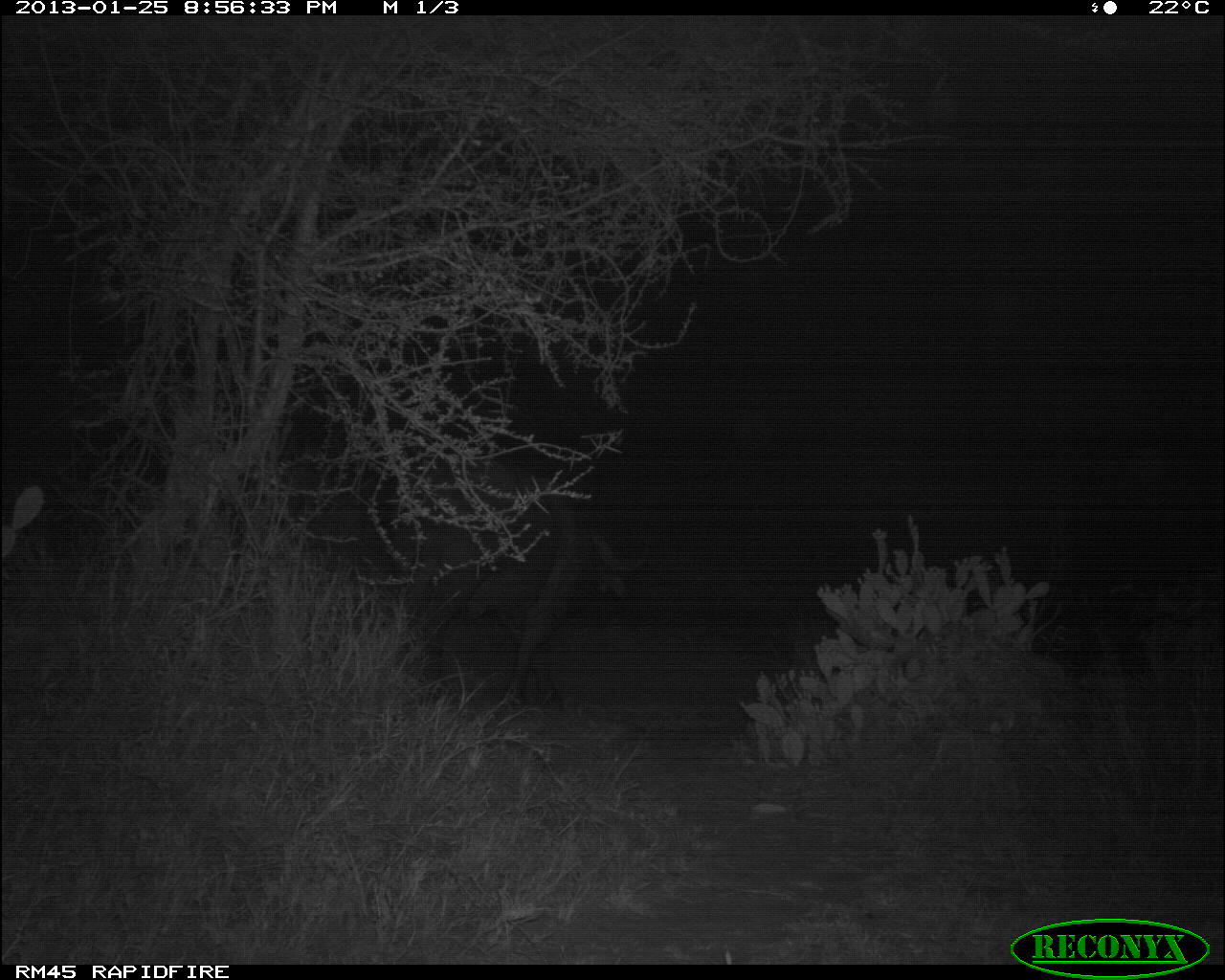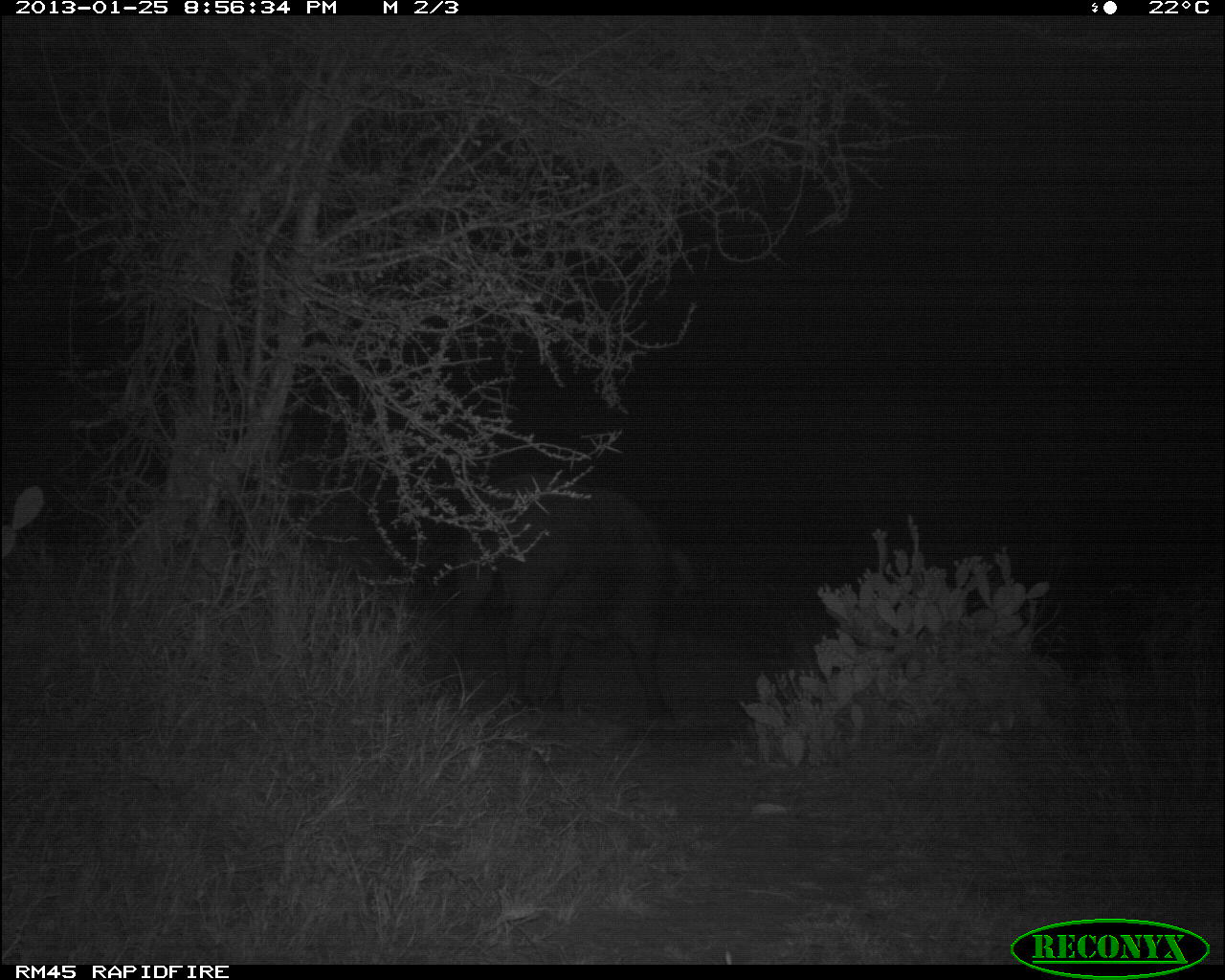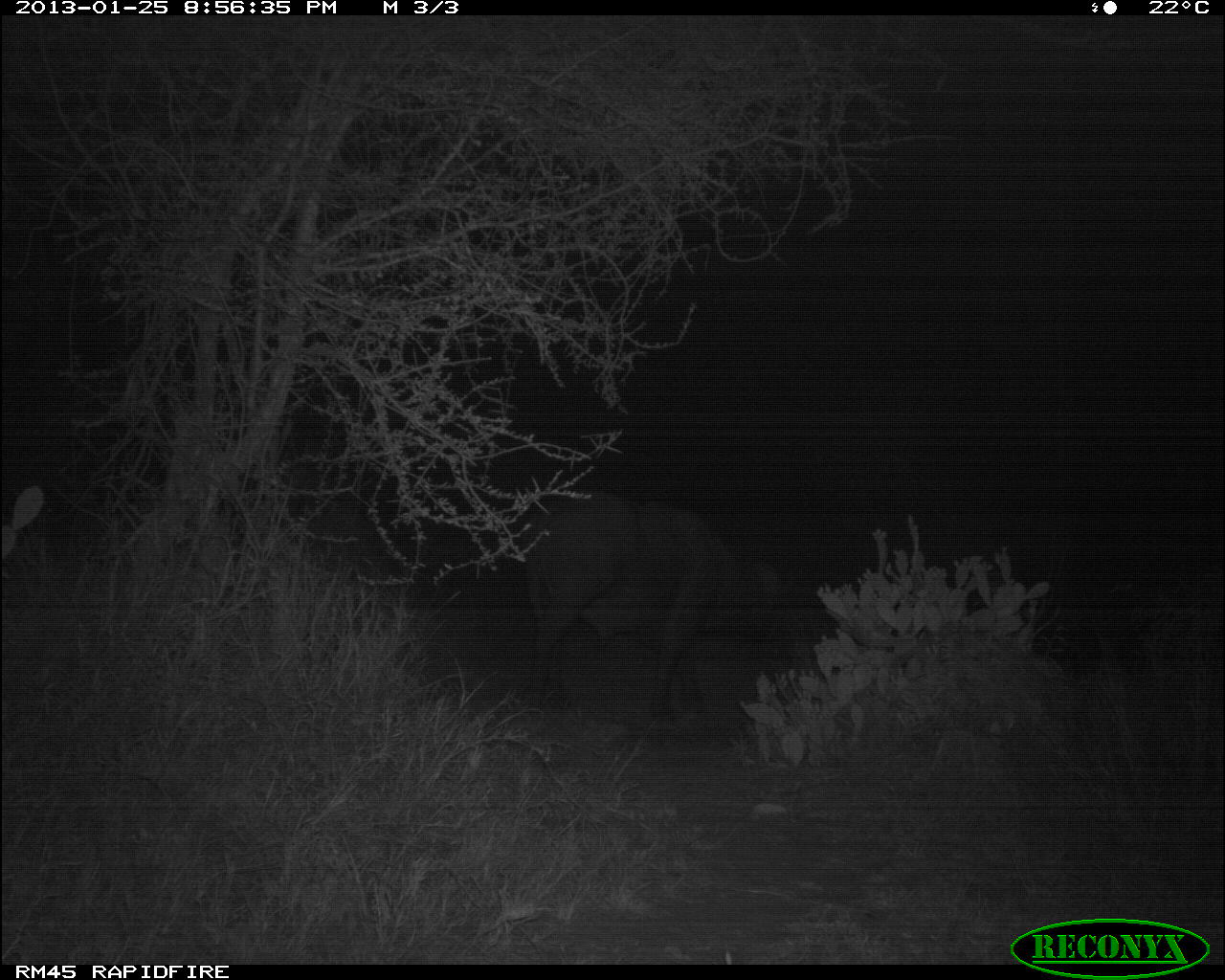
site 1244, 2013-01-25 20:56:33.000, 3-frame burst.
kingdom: Animalia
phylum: Chordata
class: Mammalia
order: Artiodactyla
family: Bovidae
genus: Syncerus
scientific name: Syncerus caffer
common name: african buffalo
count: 1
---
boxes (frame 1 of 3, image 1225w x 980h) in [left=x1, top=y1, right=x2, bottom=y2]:
syncerus caffer: [left=391, top=452, right=643, bottom=713]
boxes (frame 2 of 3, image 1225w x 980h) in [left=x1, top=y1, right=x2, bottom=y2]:
syncerus caffer: [left=407, top=474, right=714, bottom=727]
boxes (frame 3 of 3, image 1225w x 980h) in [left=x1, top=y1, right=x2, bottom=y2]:
syncerus caffer: [left=518, top=498, right=804, bottom=725]